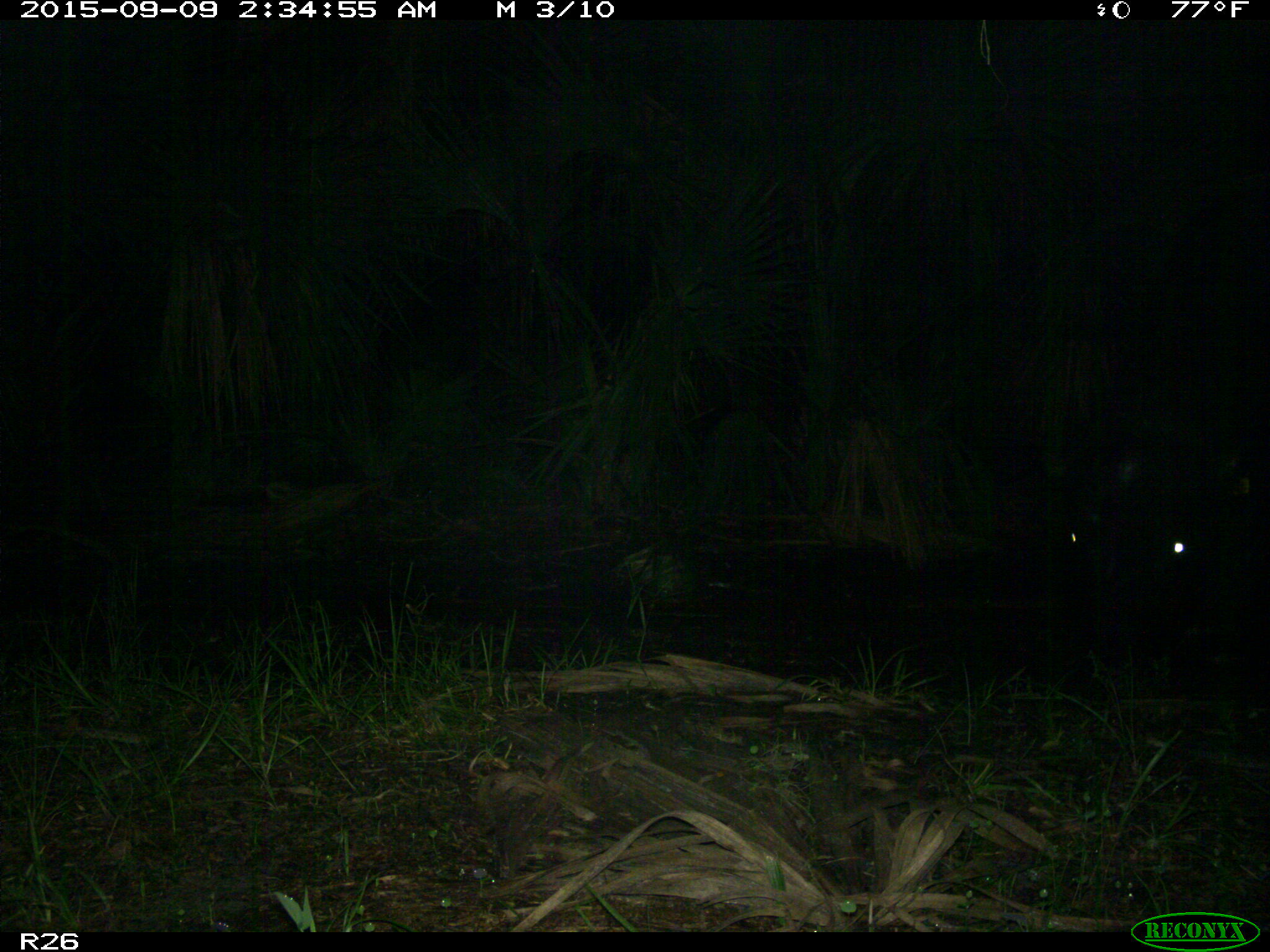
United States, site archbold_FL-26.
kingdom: Animalia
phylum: Chordata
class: Mammalia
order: Artiodactyla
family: Bovidae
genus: Bos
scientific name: Bos taurus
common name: domestic cow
Bos taurus (domestic cow).